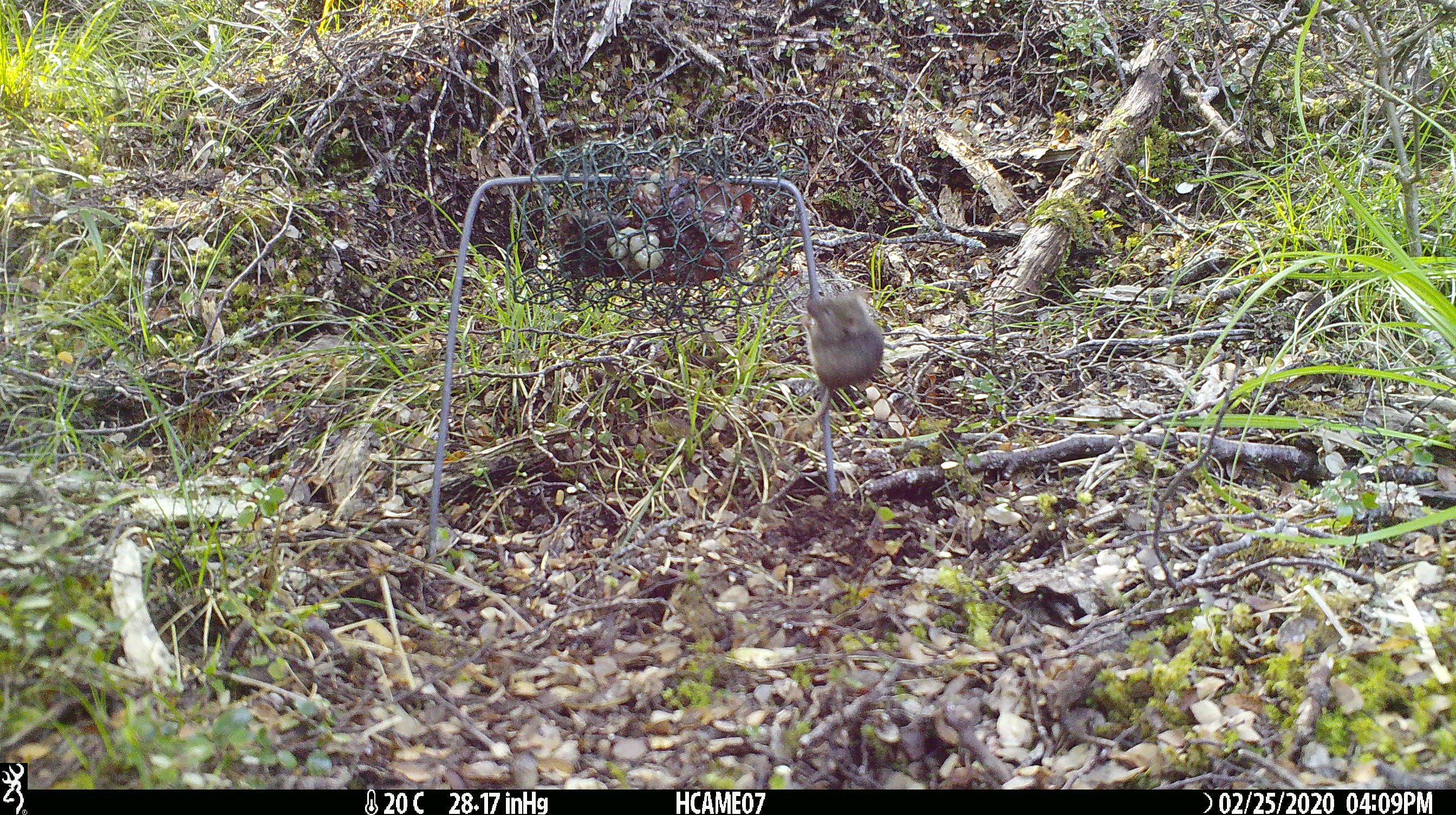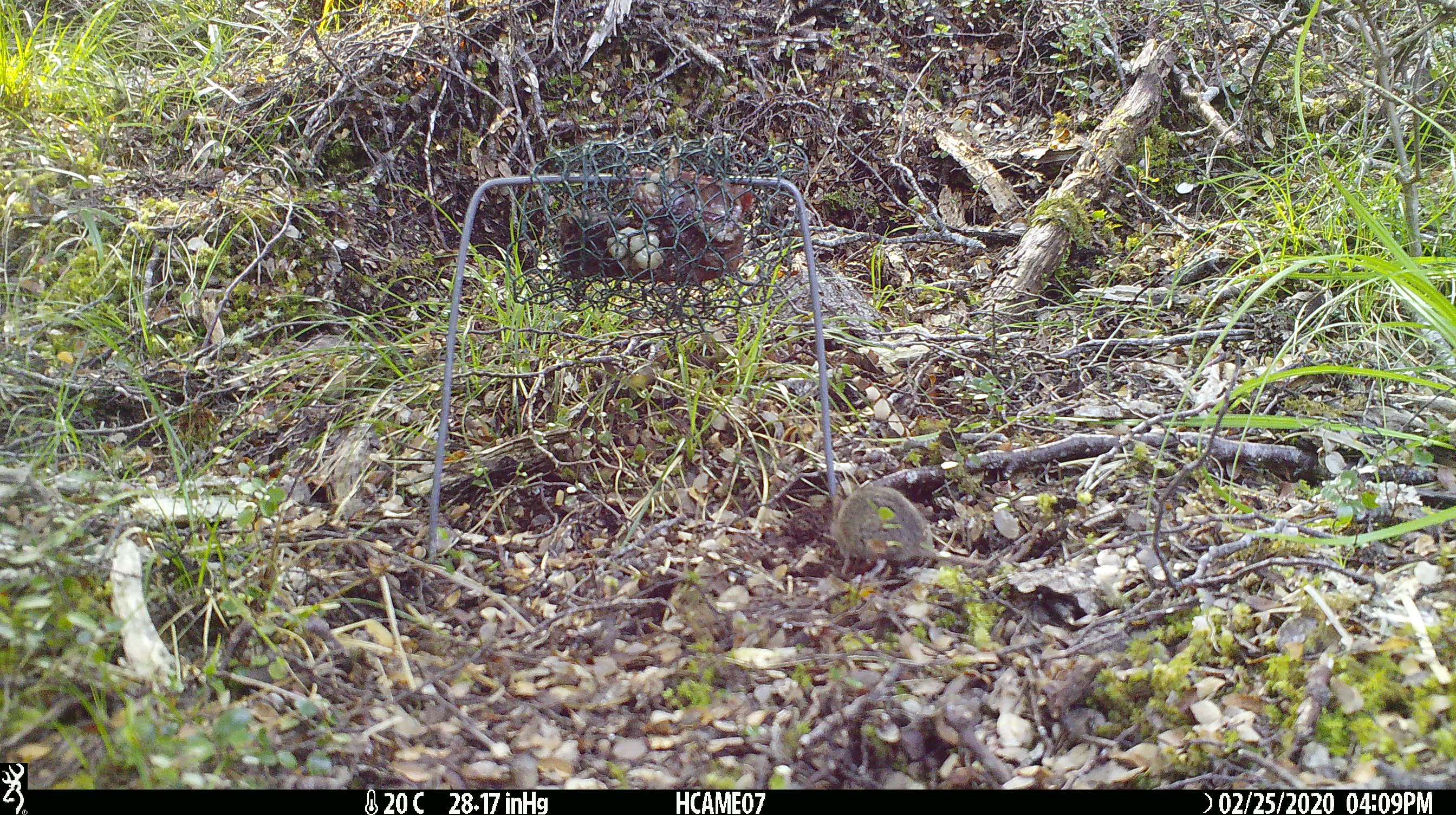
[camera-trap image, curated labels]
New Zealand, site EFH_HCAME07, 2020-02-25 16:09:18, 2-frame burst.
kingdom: Animalia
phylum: Chordata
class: Mammalia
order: Rodentia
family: Muridae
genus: Mus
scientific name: Mus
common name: mouse